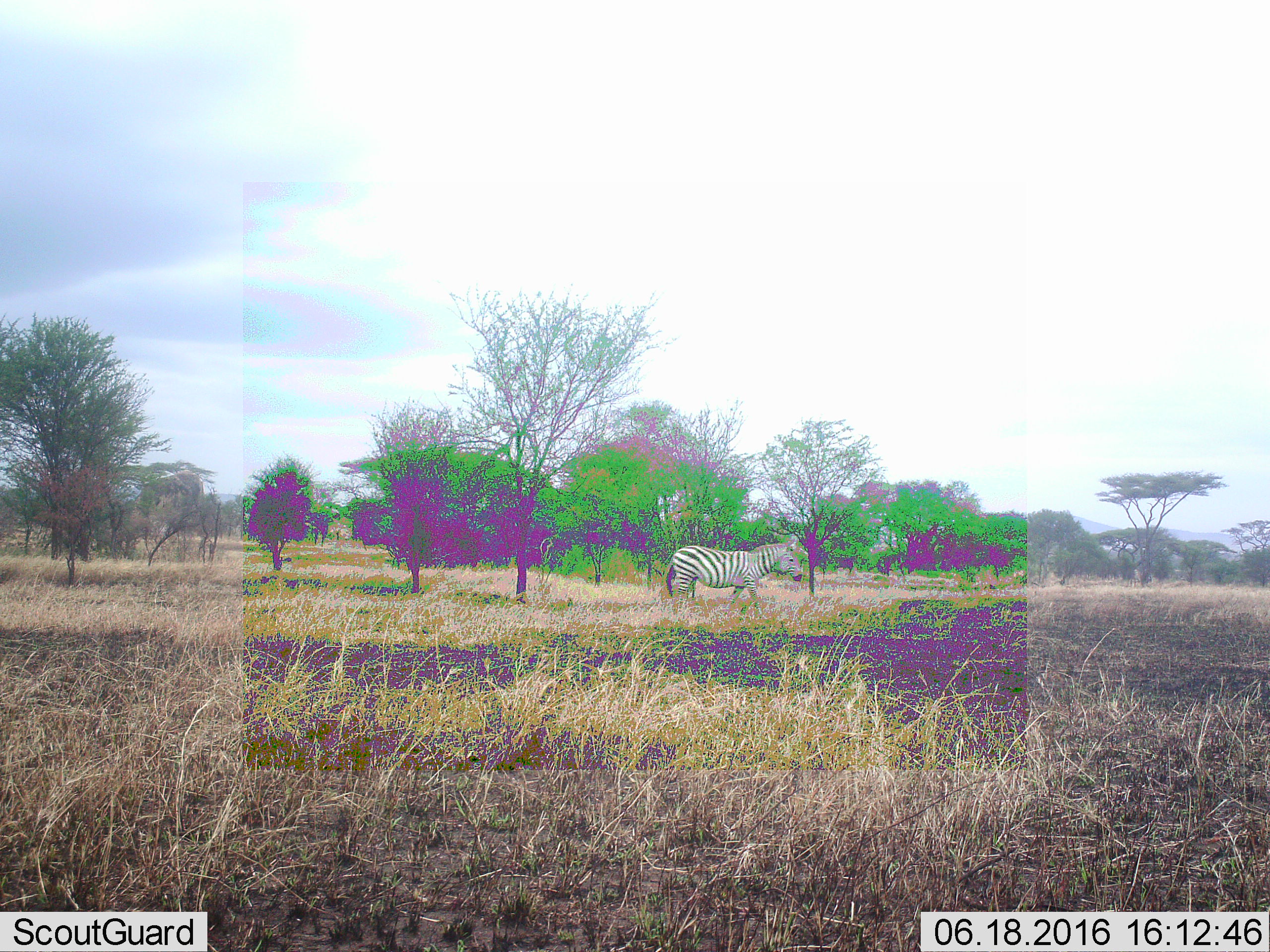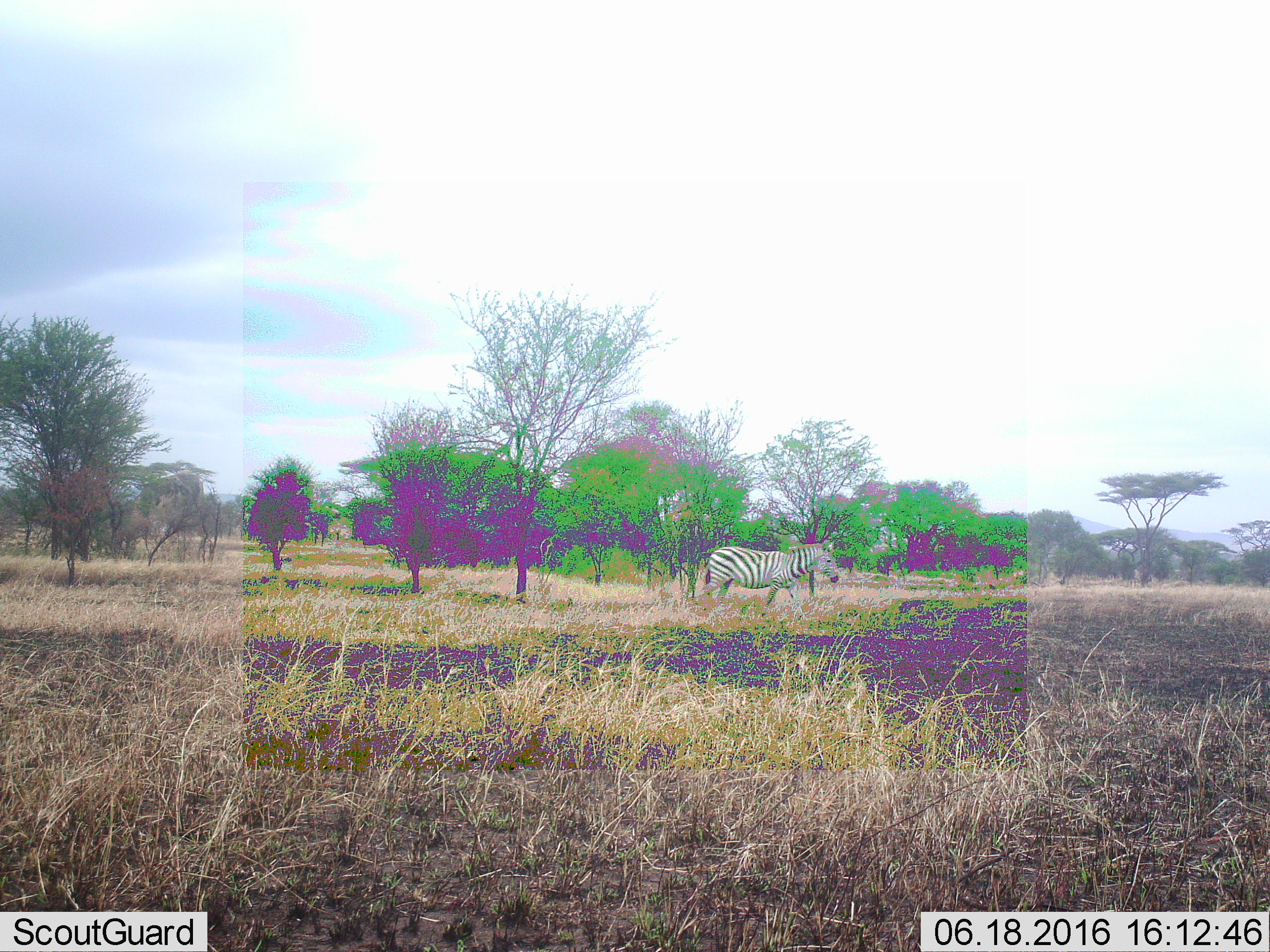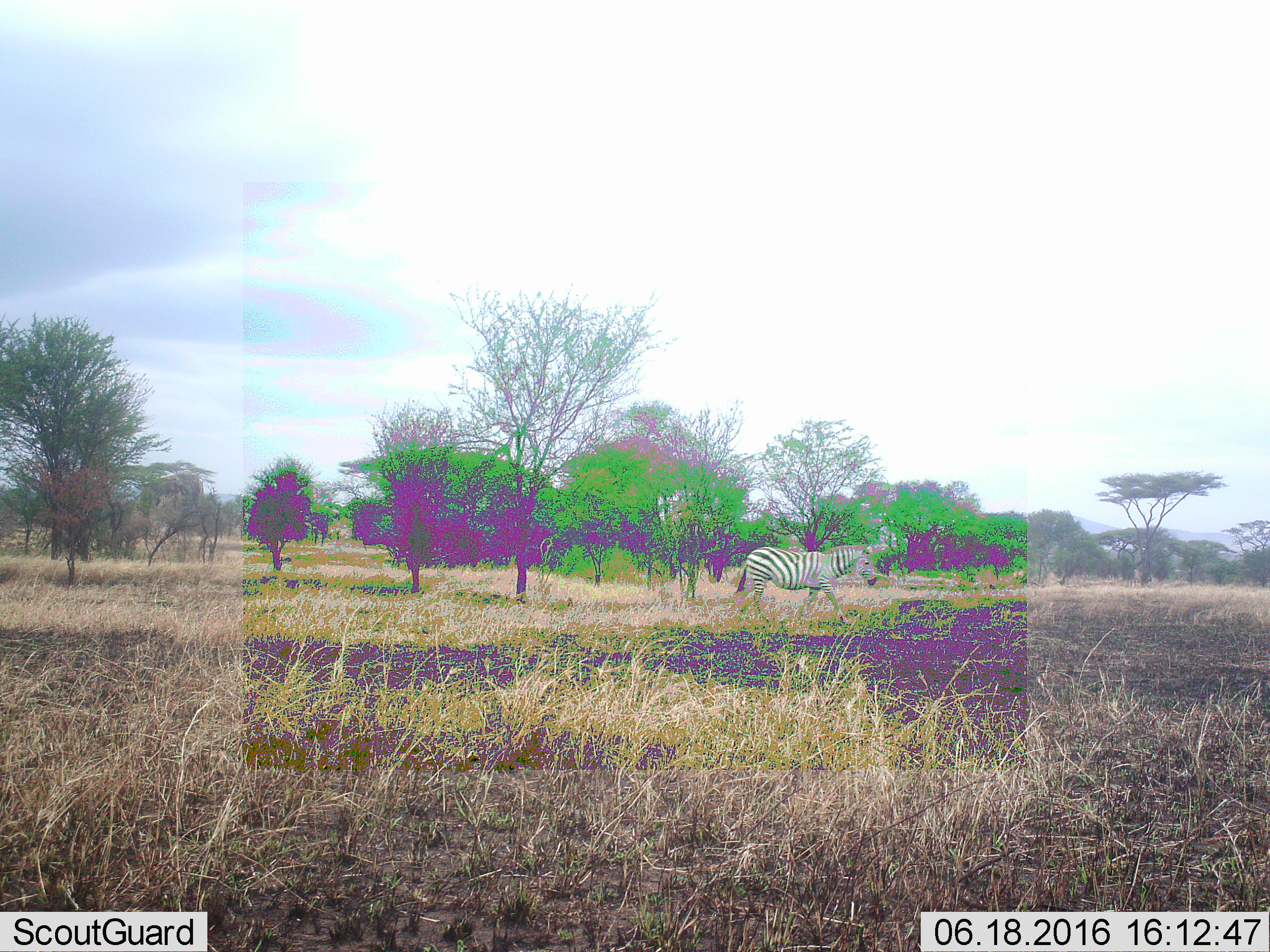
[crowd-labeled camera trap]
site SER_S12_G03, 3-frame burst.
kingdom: Animalia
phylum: Chordata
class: Mammalia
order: Perissodactyla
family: Equidae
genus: Equus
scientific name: Equus quagga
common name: plains zebra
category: zebraplains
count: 1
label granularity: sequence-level